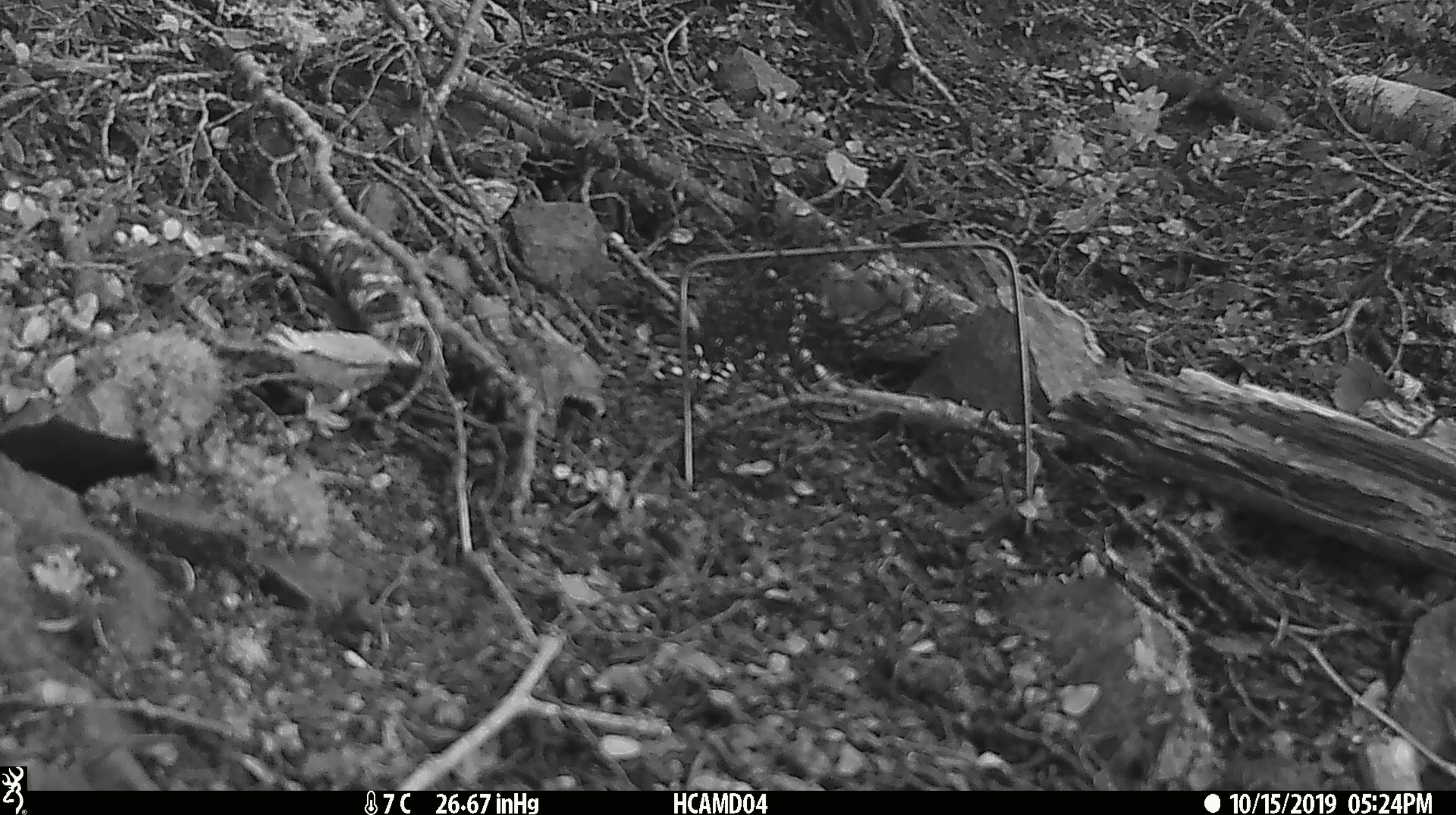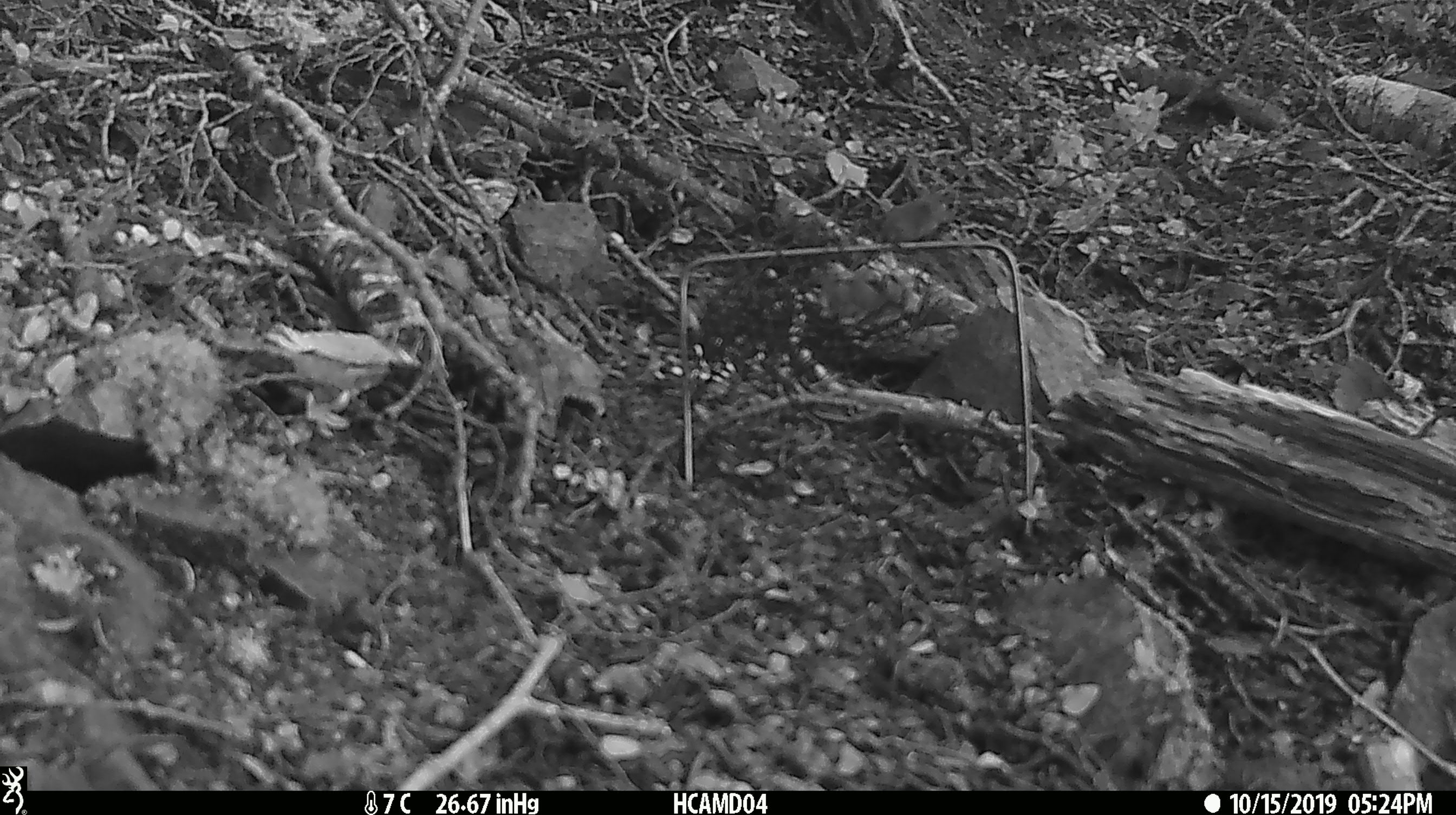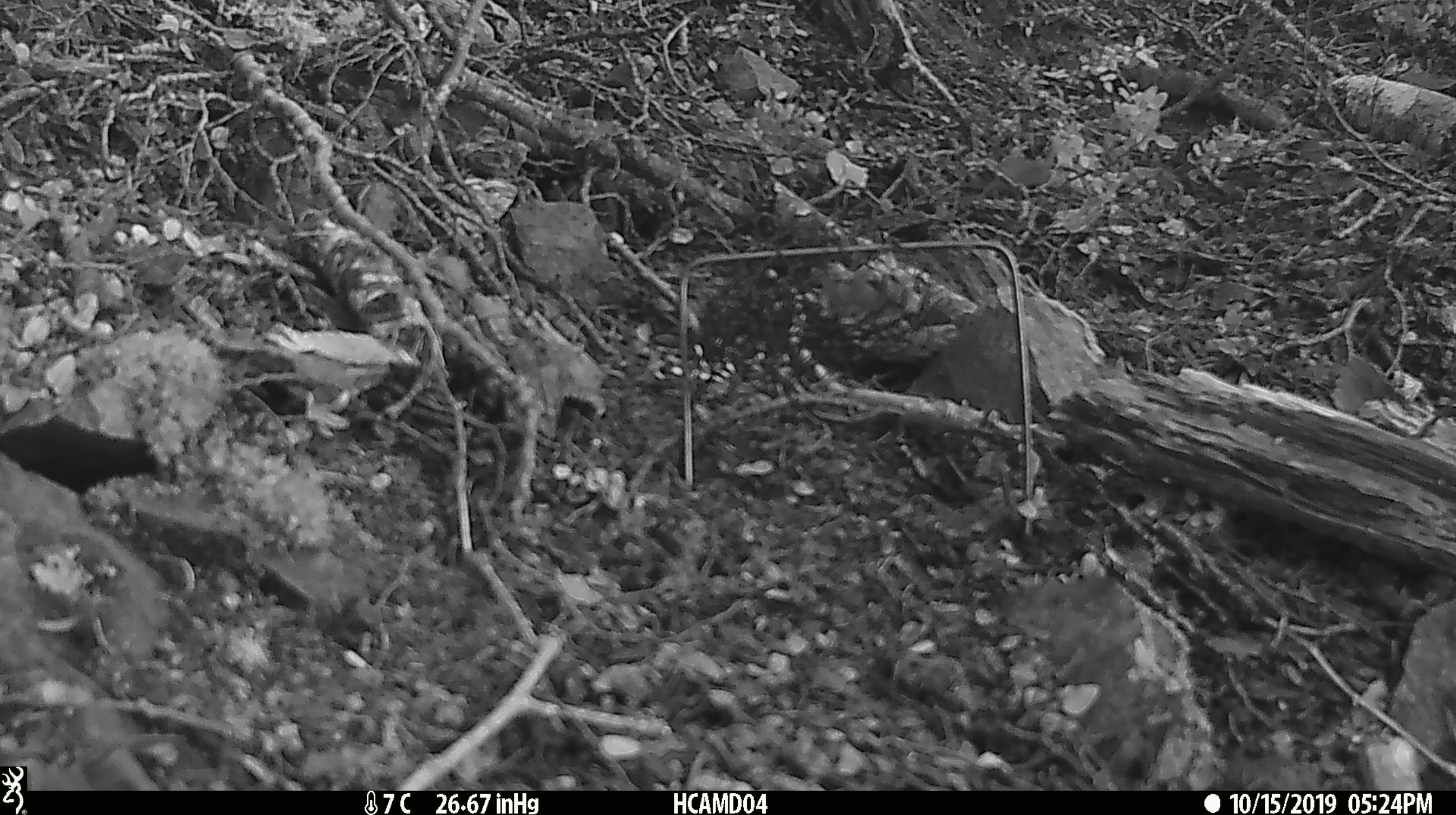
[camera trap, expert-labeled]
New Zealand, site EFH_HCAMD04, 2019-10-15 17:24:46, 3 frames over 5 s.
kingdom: Animalia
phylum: Chordata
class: Mammalia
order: Rodentia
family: Muridae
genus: Mus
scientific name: Mus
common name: mouse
Mouse (Mus).